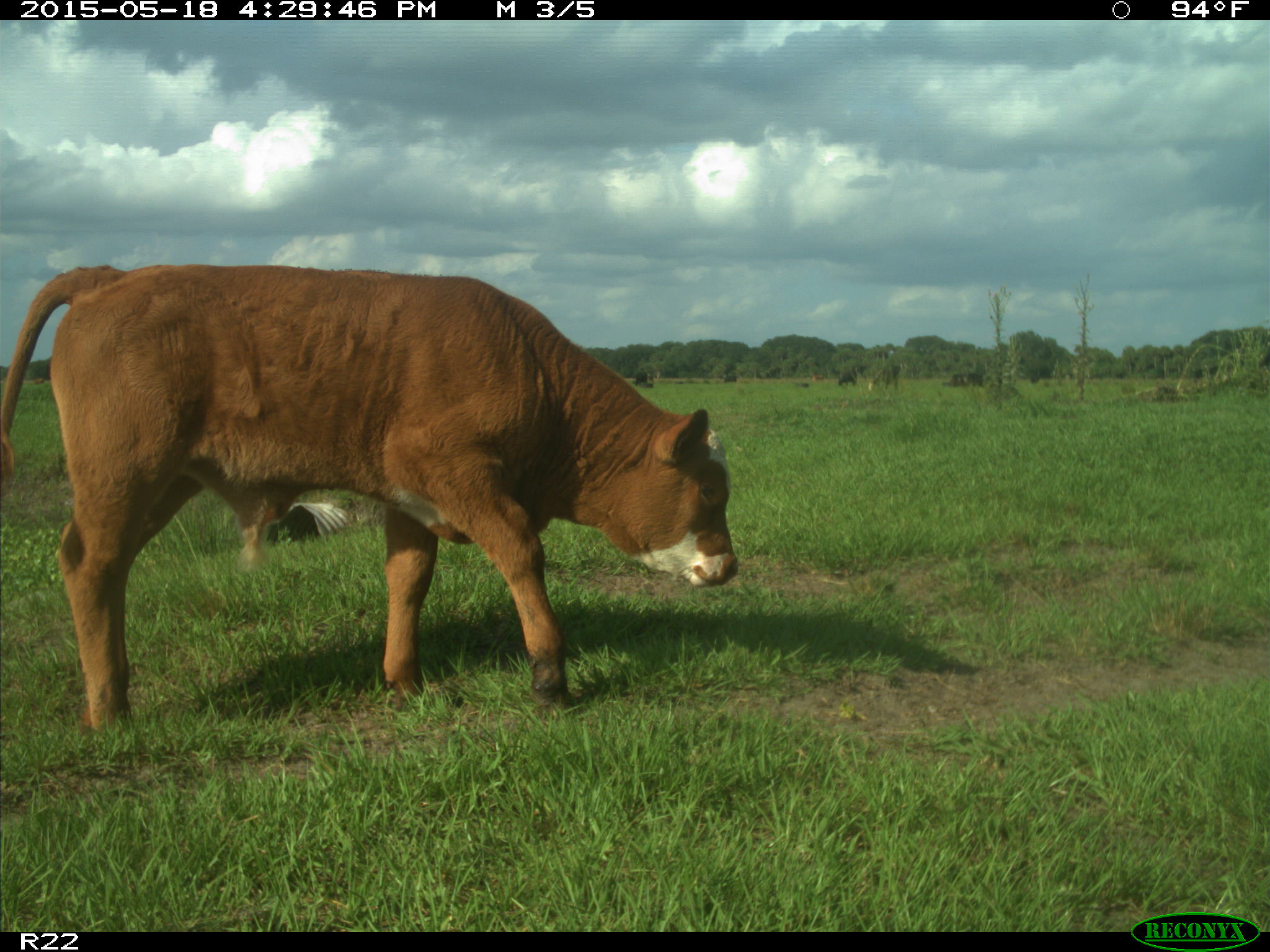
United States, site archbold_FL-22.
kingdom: Animalia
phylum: Chordata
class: Mammalia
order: Artiodactyla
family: Bovidae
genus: Bos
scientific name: Bos taurus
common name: domestic cow